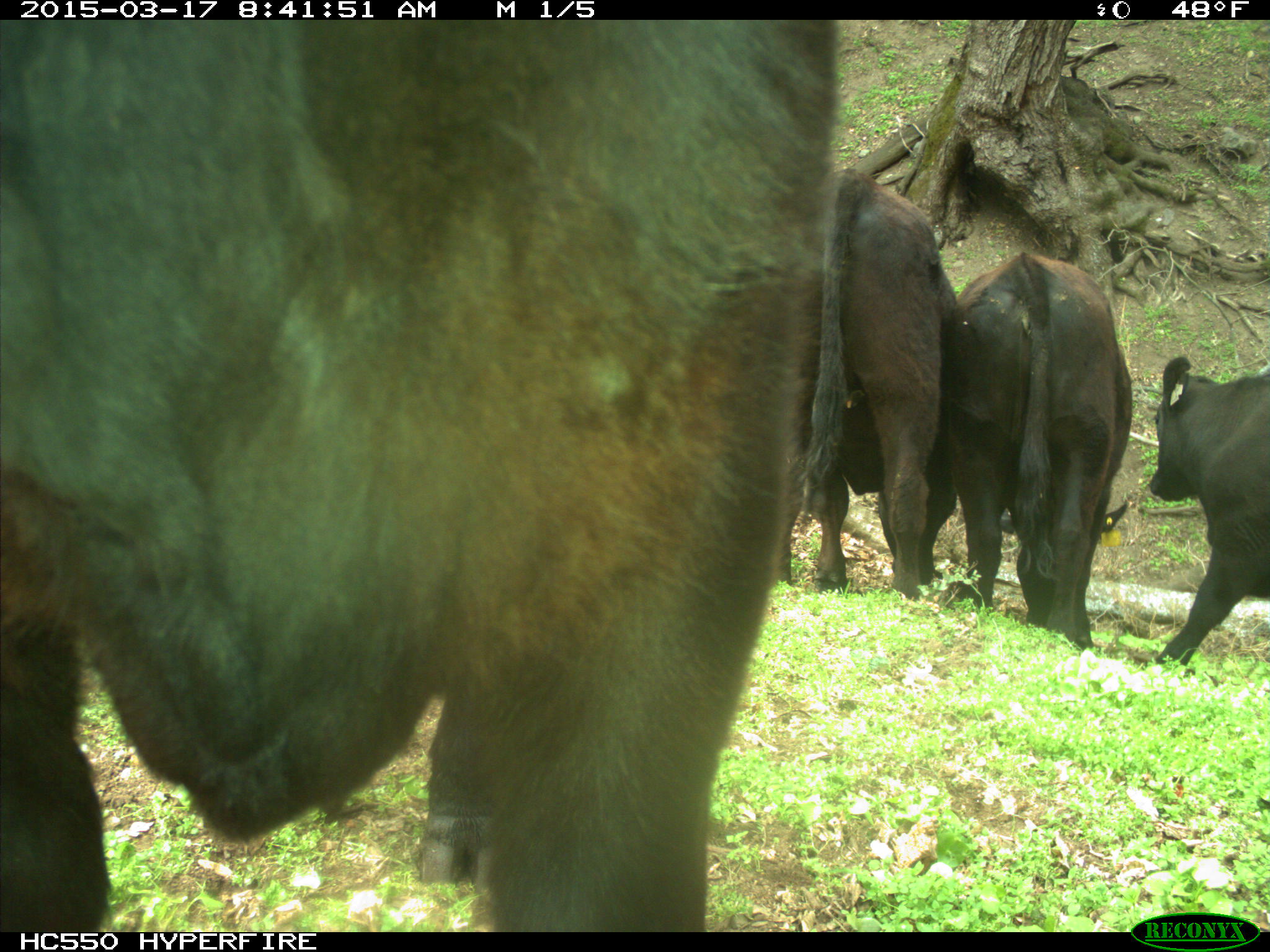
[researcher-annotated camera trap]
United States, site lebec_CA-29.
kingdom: Animalia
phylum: Chordata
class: Mammalia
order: Artiodactyla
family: Bovidae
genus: Bos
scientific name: Bos taurus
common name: domestic cow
Bos taurus (domestic cow).